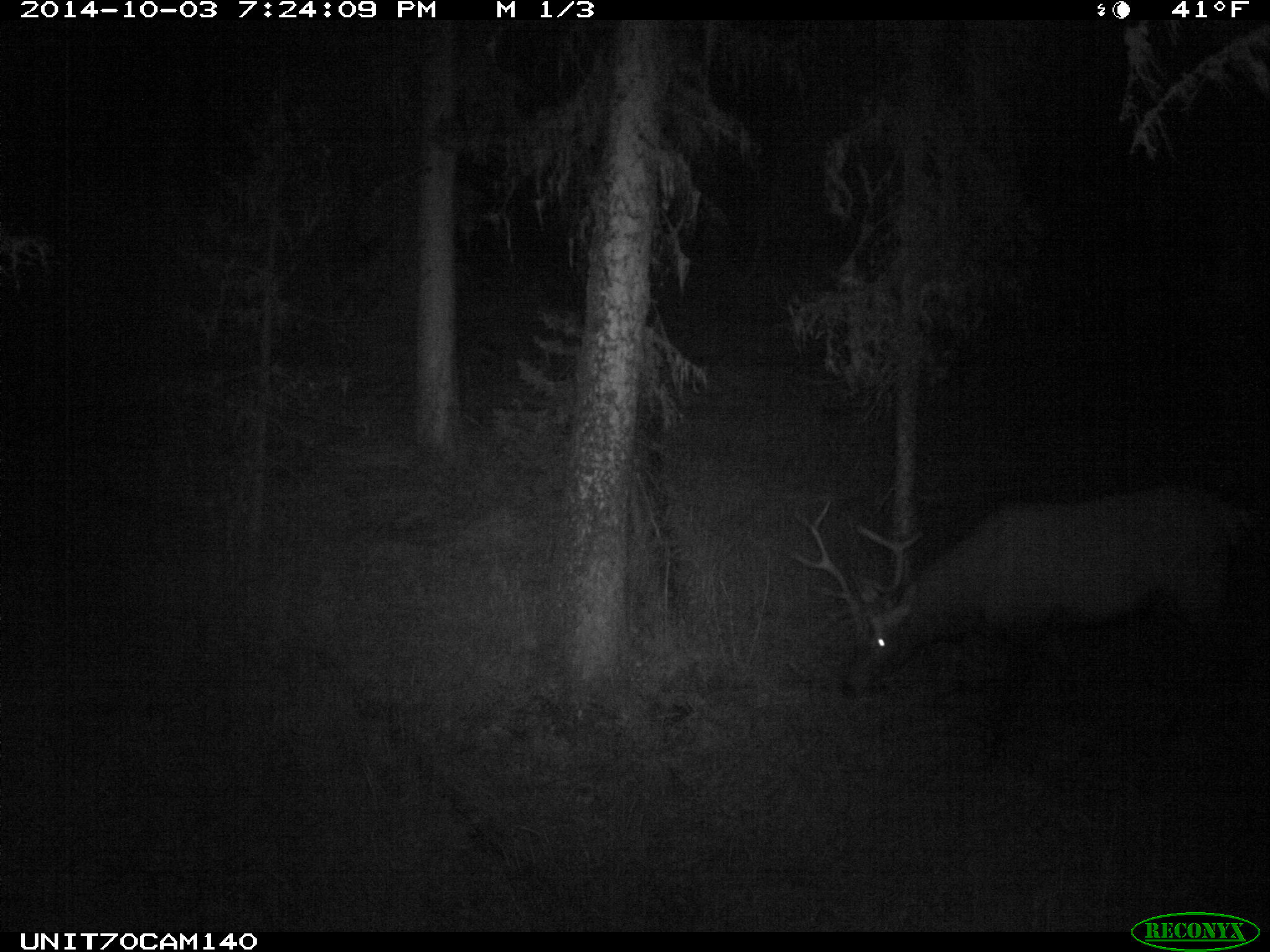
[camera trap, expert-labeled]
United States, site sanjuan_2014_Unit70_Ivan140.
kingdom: Animalia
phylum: Chordata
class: Mammalia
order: Artiodactyla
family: Cervidae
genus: Cervus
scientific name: Cervus elaphus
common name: red deer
Cervus elaphus (red deer).